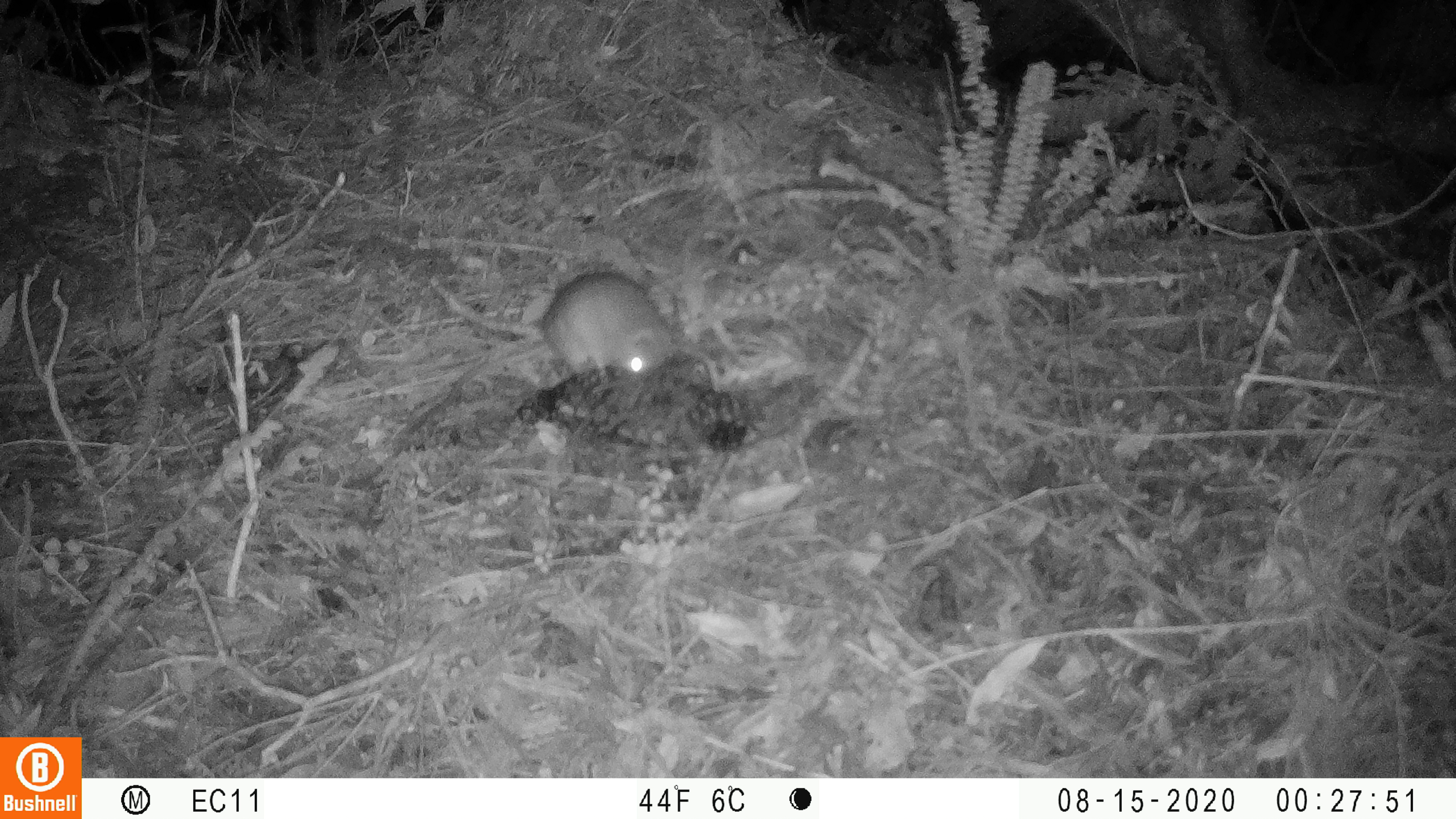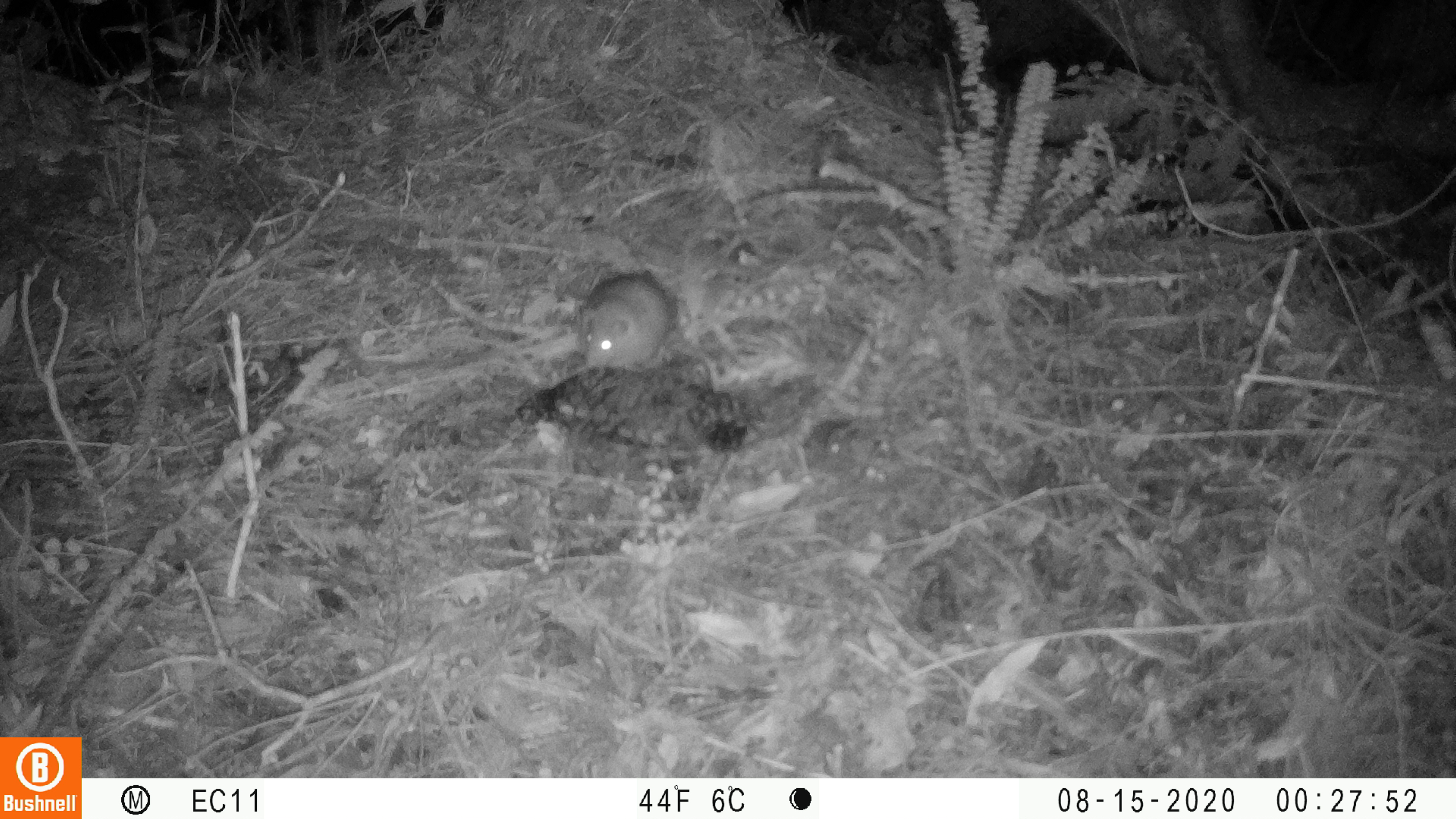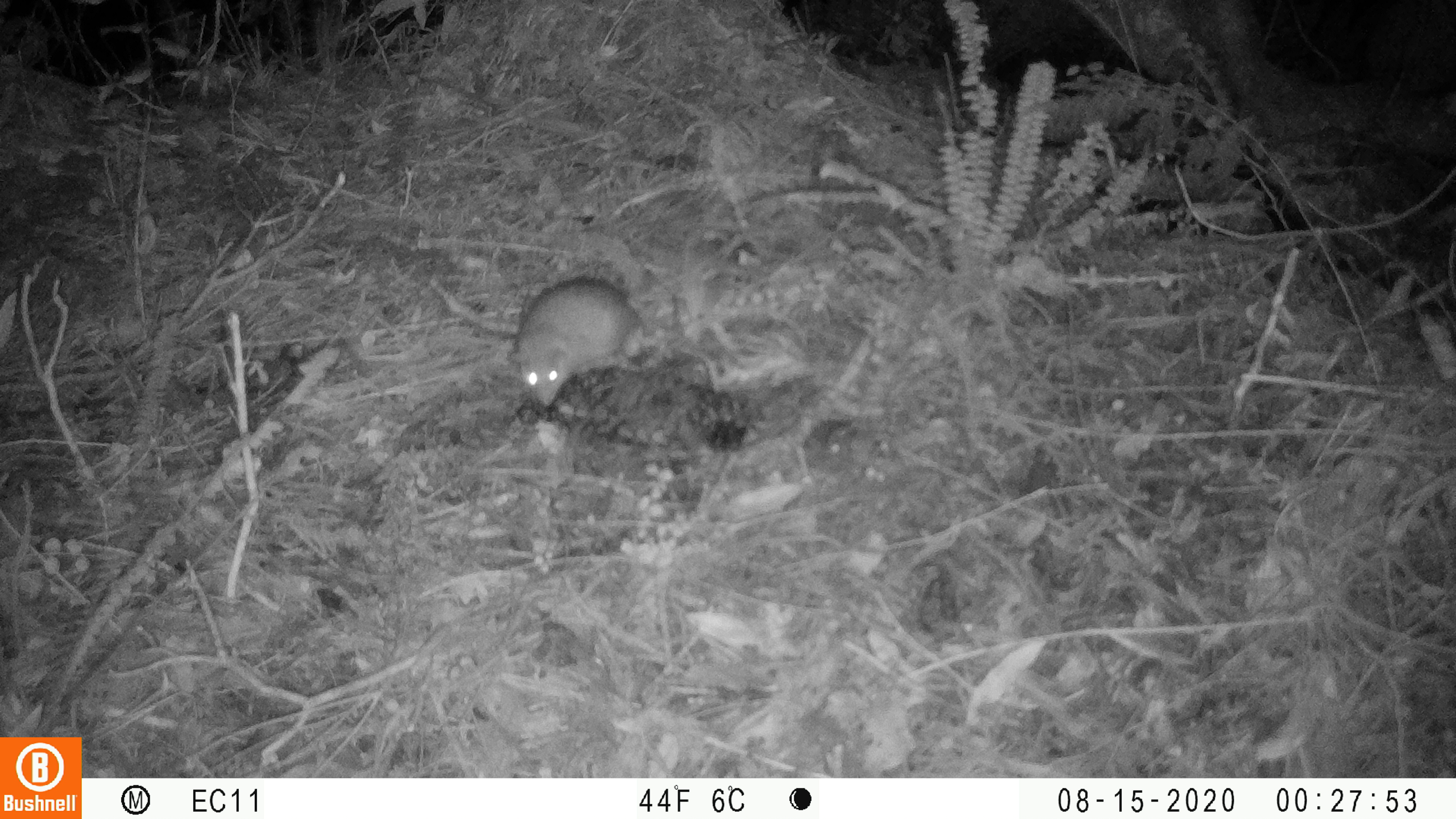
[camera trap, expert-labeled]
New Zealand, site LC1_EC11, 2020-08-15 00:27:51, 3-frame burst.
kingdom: Animalia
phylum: Chordata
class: Mammalia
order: Rodentia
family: Muridae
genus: Rattus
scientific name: Rattus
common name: rat